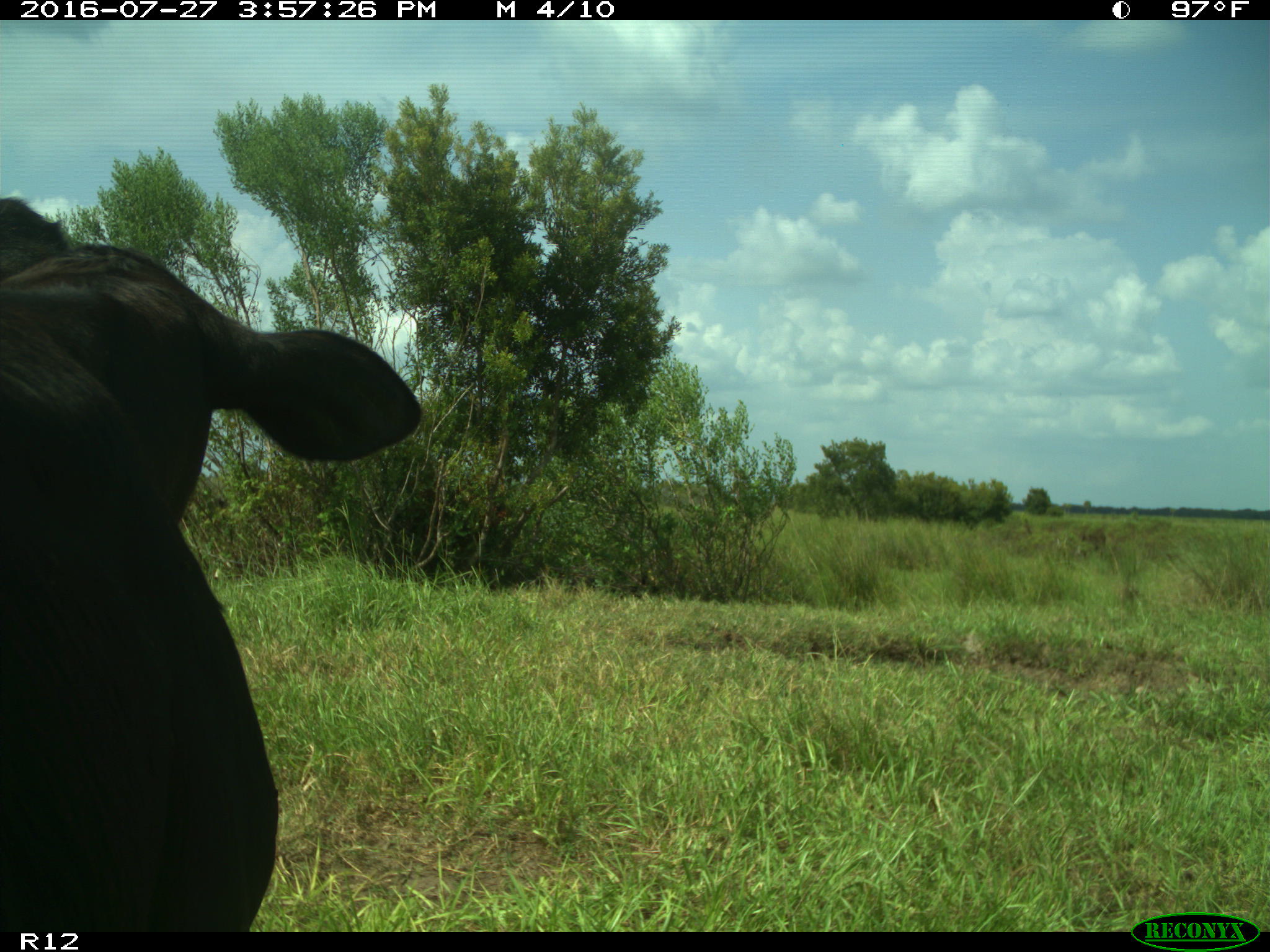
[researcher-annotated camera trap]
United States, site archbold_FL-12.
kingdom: Animalia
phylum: Chordata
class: Mammalia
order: Artiodactyla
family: Bovidae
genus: Bos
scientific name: Bos taurus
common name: domestic cow